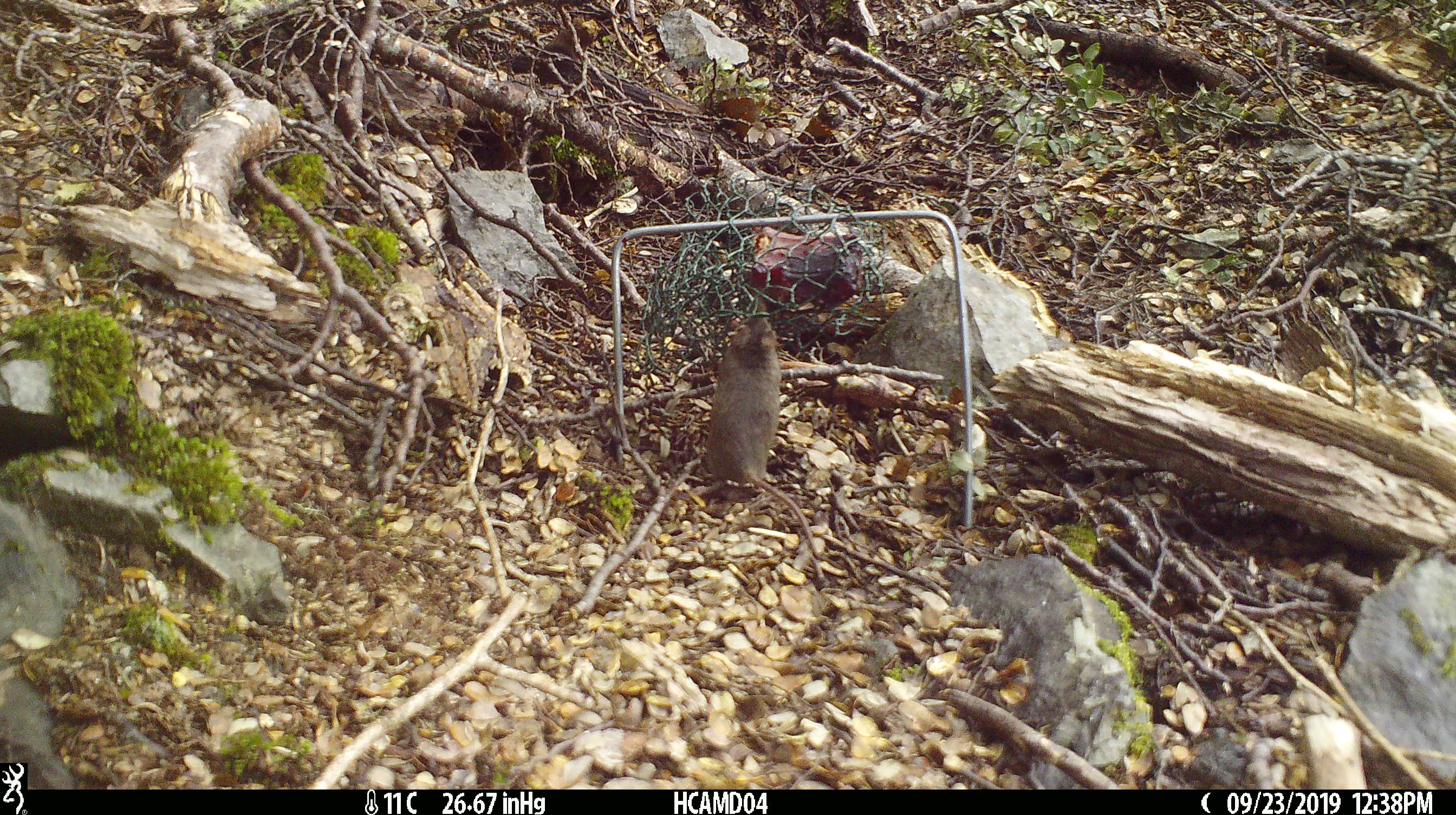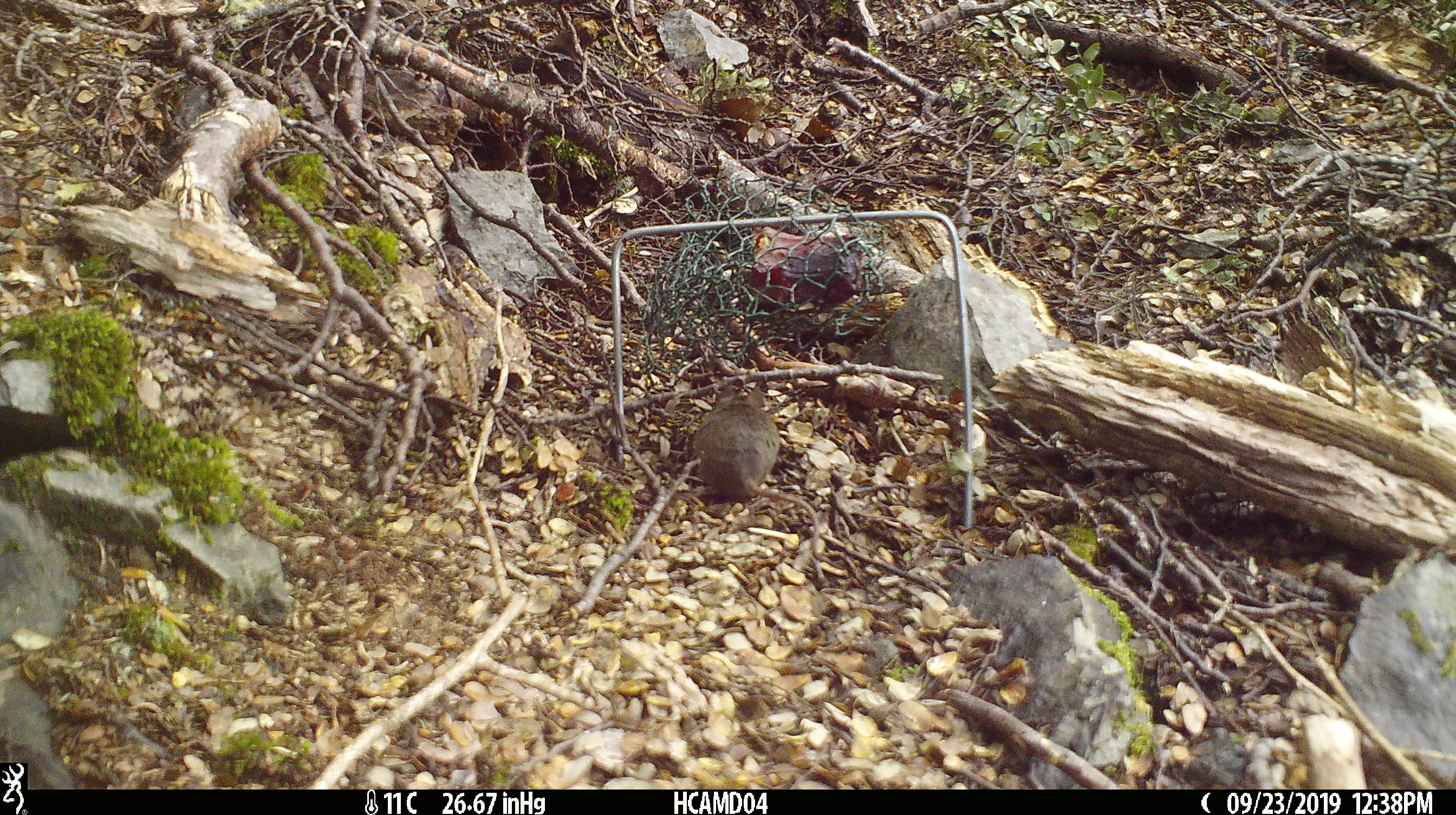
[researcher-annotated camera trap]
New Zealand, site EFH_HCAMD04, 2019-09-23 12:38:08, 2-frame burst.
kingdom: Animalia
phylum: Chordata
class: Mammalia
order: Rodentia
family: Muridae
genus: Mus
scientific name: Mus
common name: mouse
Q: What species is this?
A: Mouse (Mus).